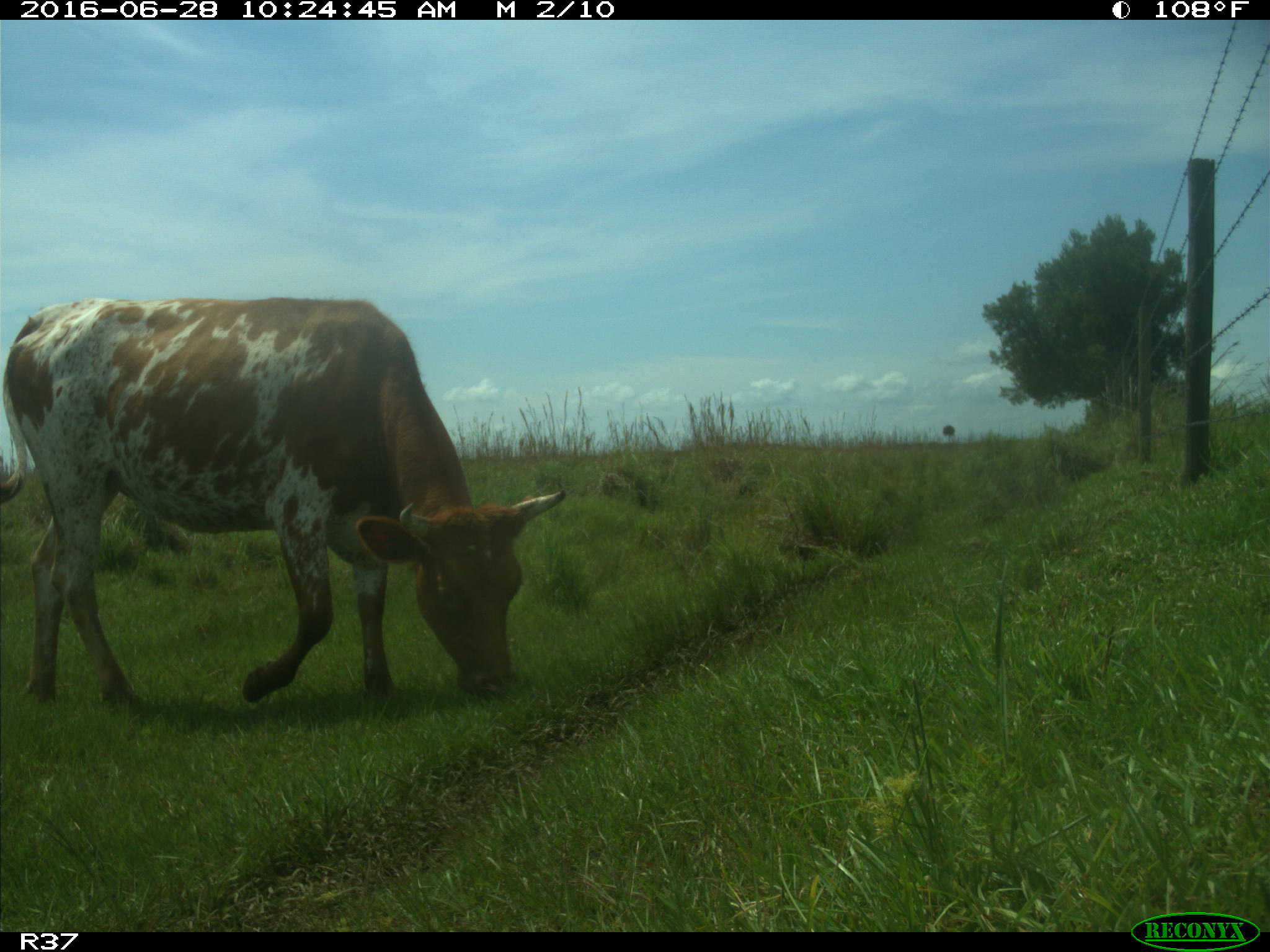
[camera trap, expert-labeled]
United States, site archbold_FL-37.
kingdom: Animalia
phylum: Chordata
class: Mammalia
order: Artiodactyla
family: Bovidae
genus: Bos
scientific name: Bos taurus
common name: domestic cow